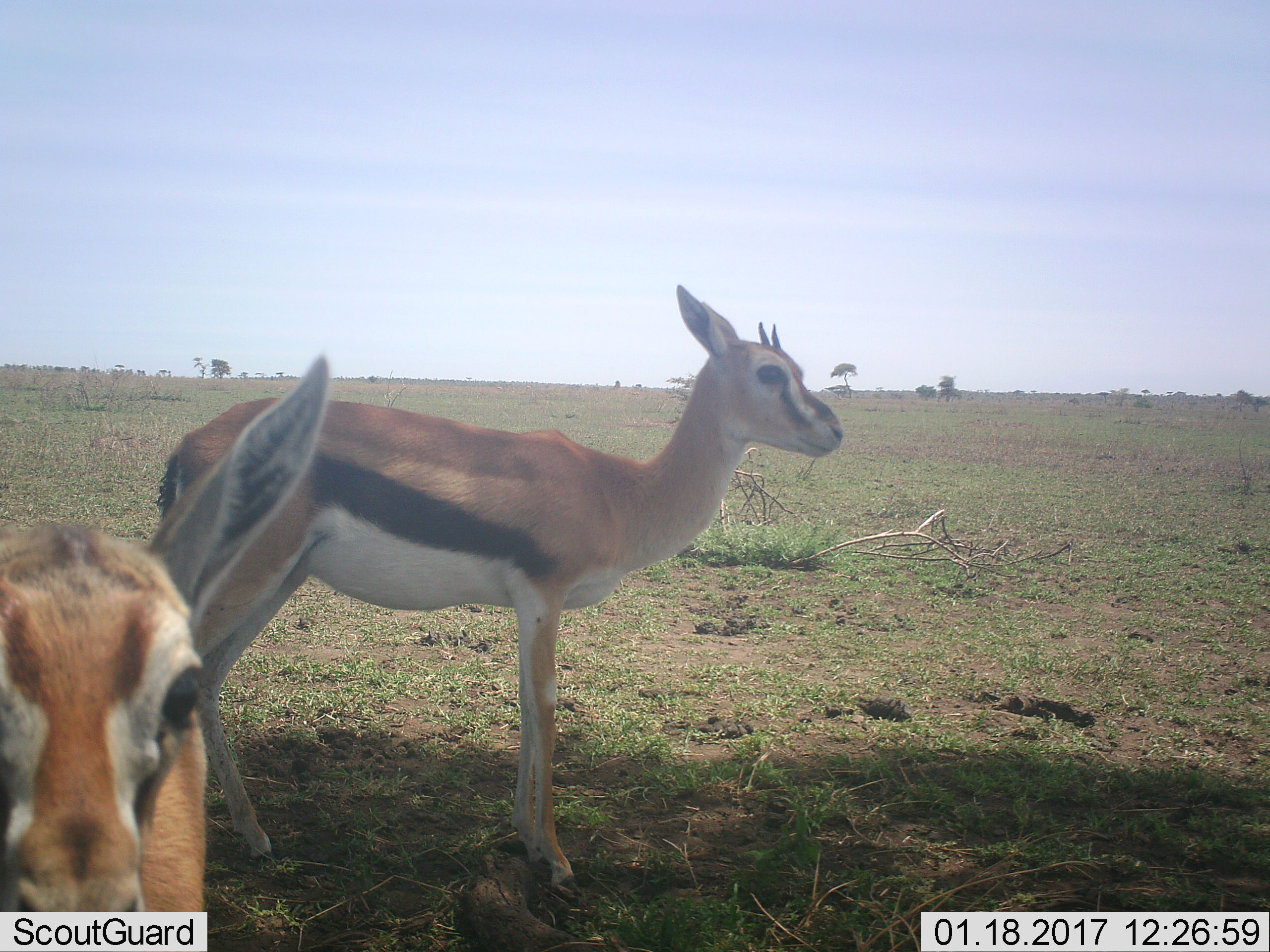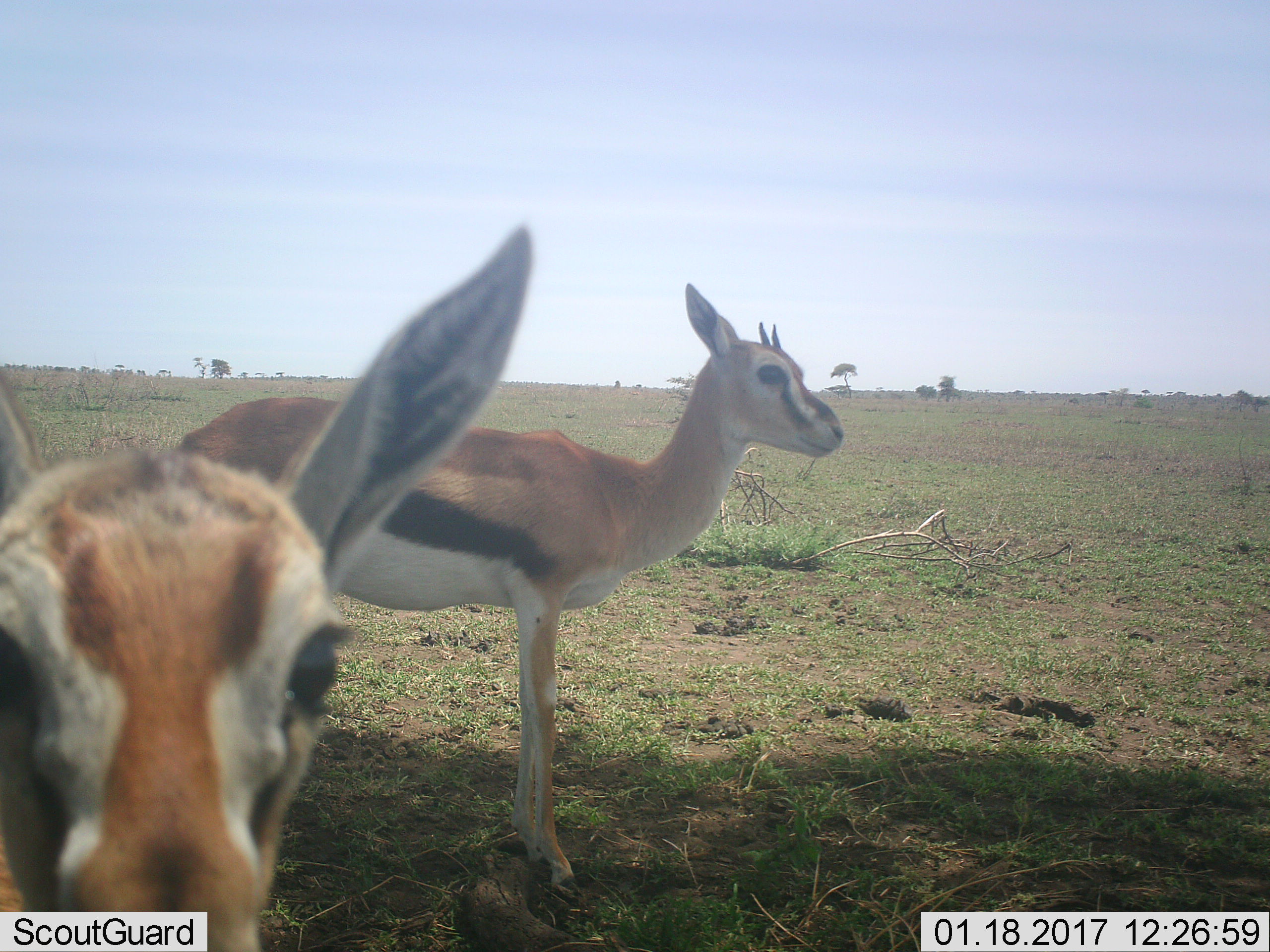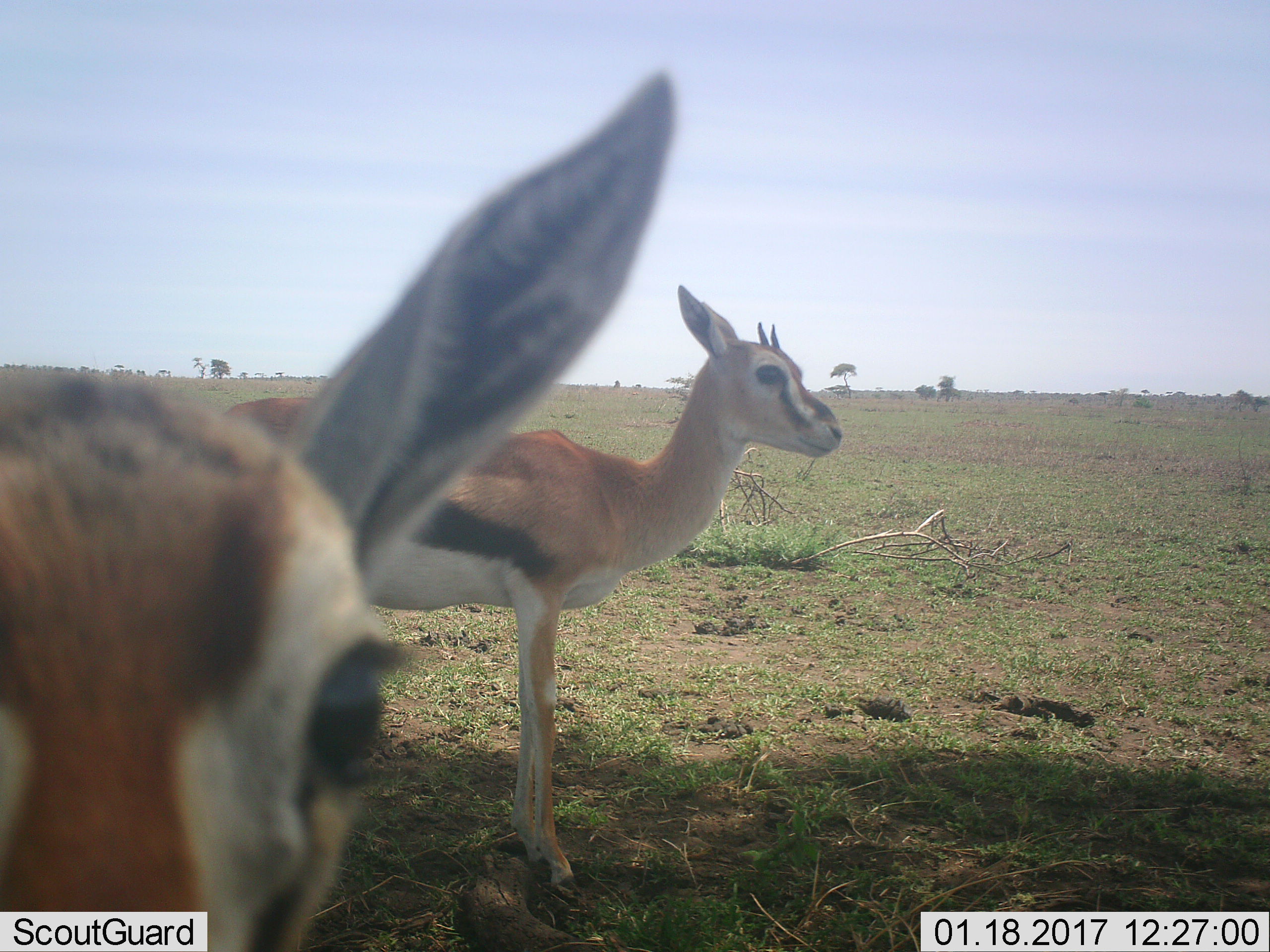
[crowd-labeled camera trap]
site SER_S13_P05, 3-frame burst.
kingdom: Animalia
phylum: Chordata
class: Mammalia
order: Artiodactyla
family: Bovidae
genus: Eudorcas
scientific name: Eudorcas thomsonii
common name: thomson's gazelle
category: gazellethomsons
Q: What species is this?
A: Gazellethomsons (thomson's gazelle) (Eudorcas thomsonii).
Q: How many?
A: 2.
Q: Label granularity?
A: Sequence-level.